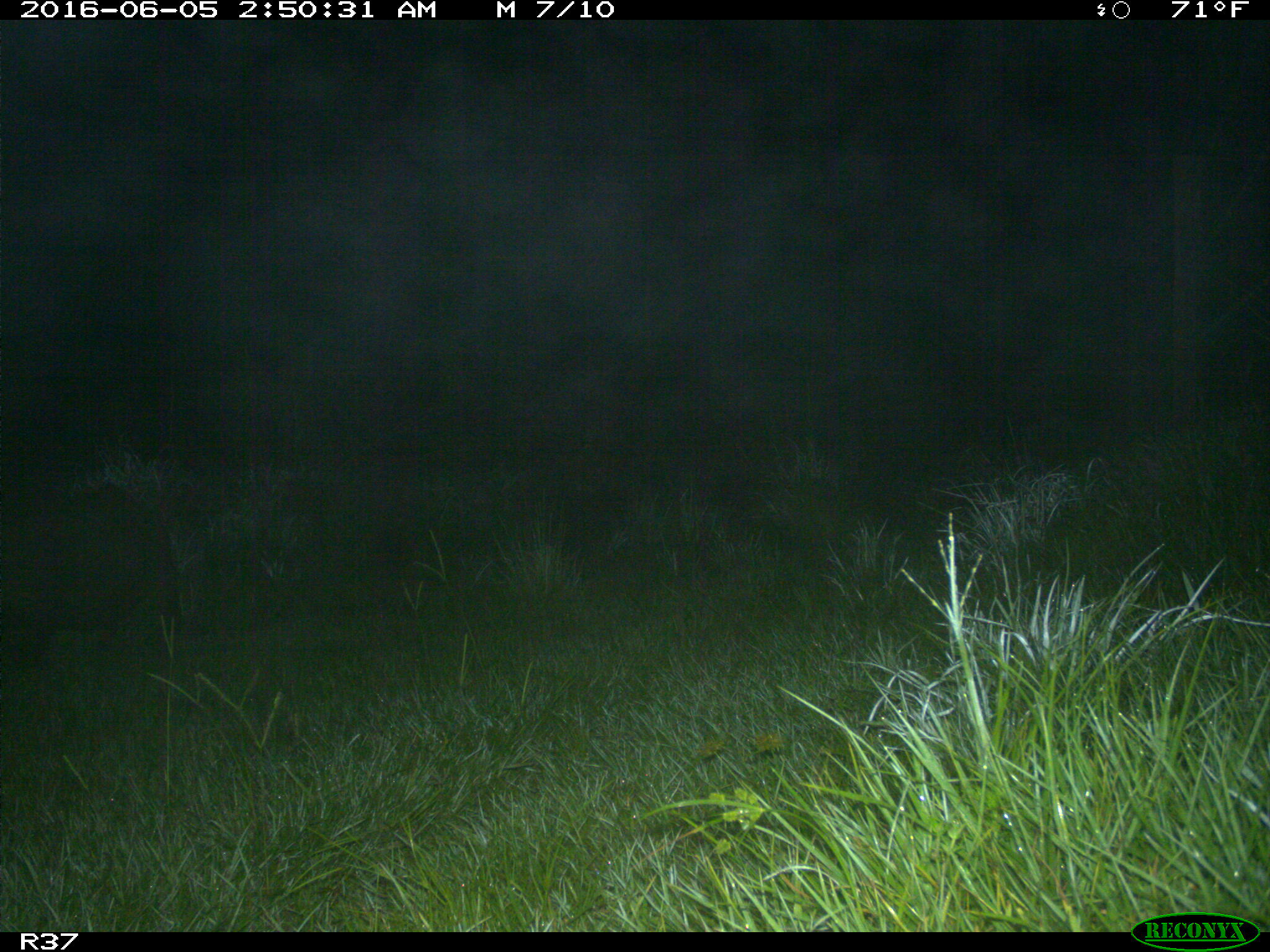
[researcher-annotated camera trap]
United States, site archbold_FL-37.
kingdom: Animalia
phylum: Chordata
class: Mammalia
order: Artiodactyla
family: Suidae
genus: Sus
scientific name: Sus scrofa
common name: wild boar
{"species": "Sus scrofa (wild boar)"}